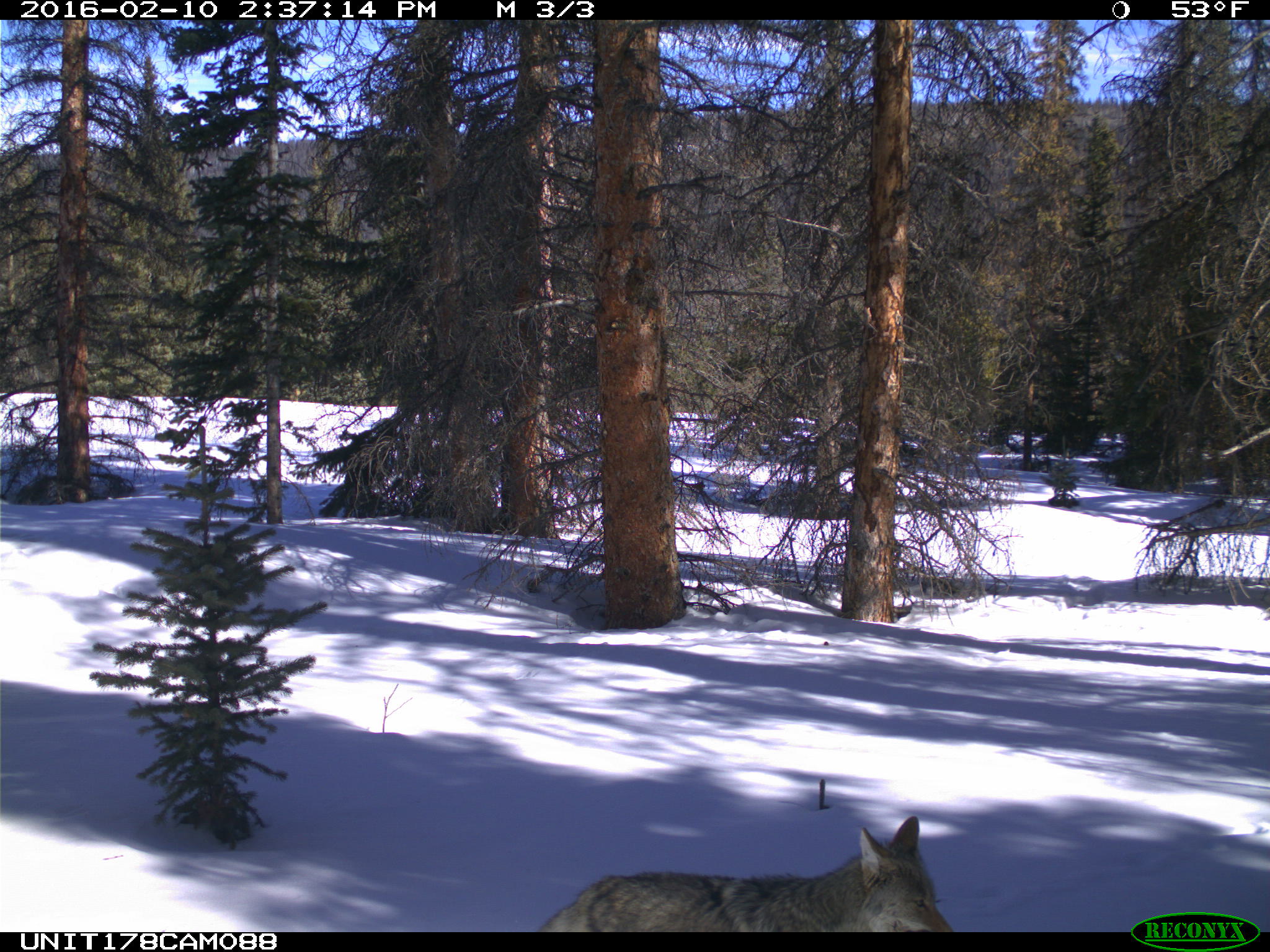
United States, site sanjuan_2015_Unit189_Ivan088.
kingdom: Animalia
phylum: Chordata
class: Mammalia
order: Carnivora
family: Canidae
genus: Canis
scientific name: Canis latrans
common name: coyote